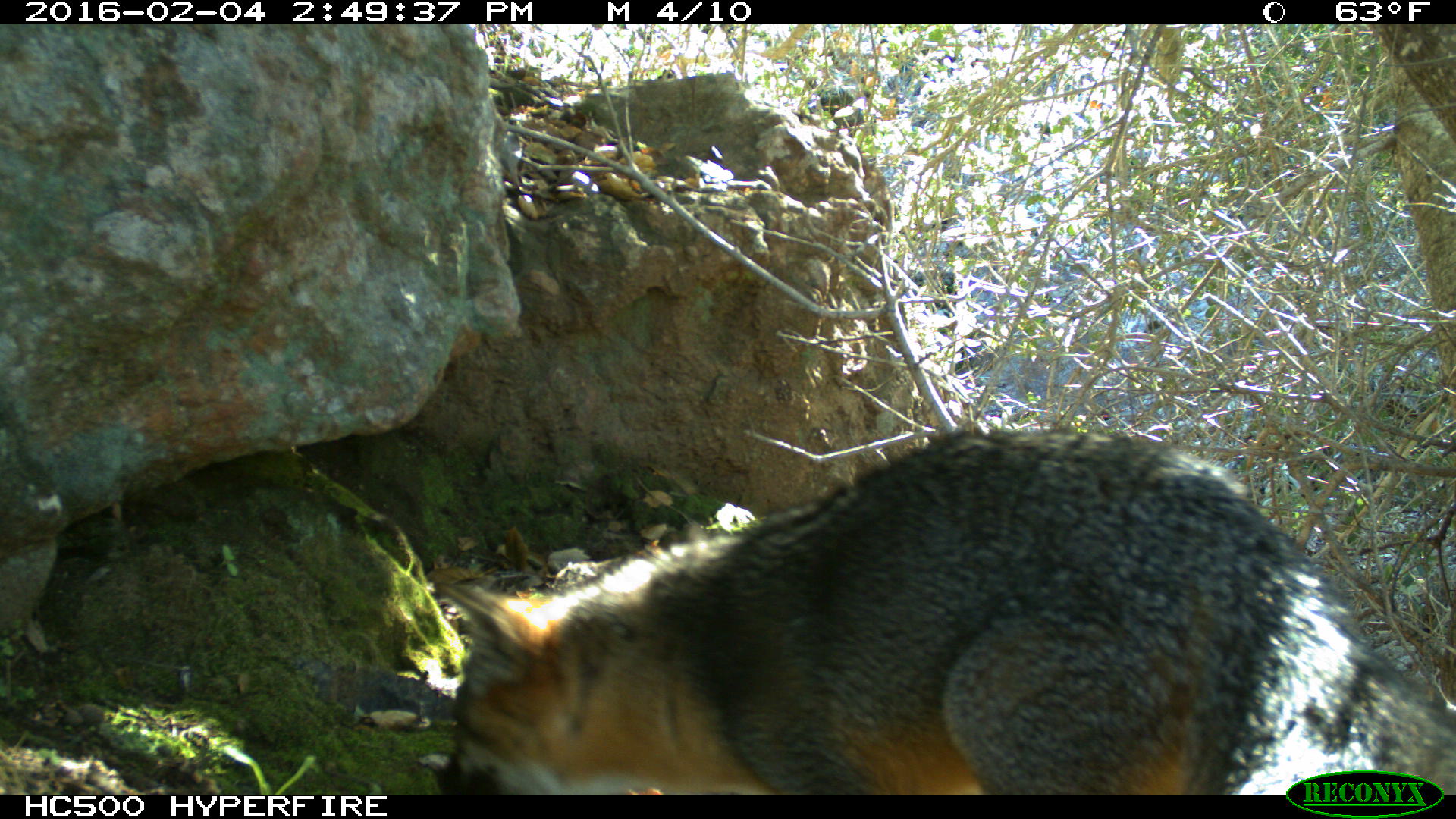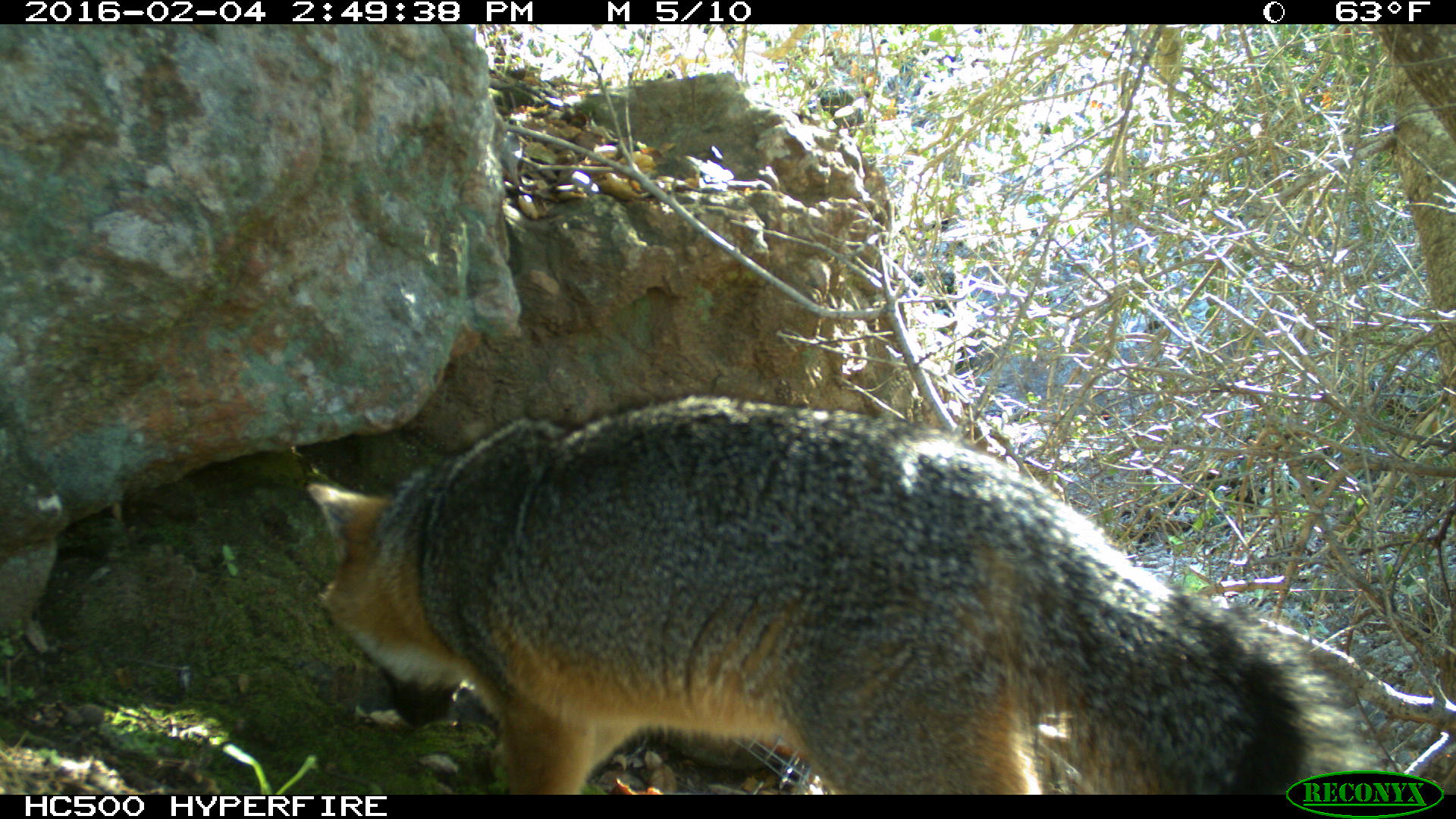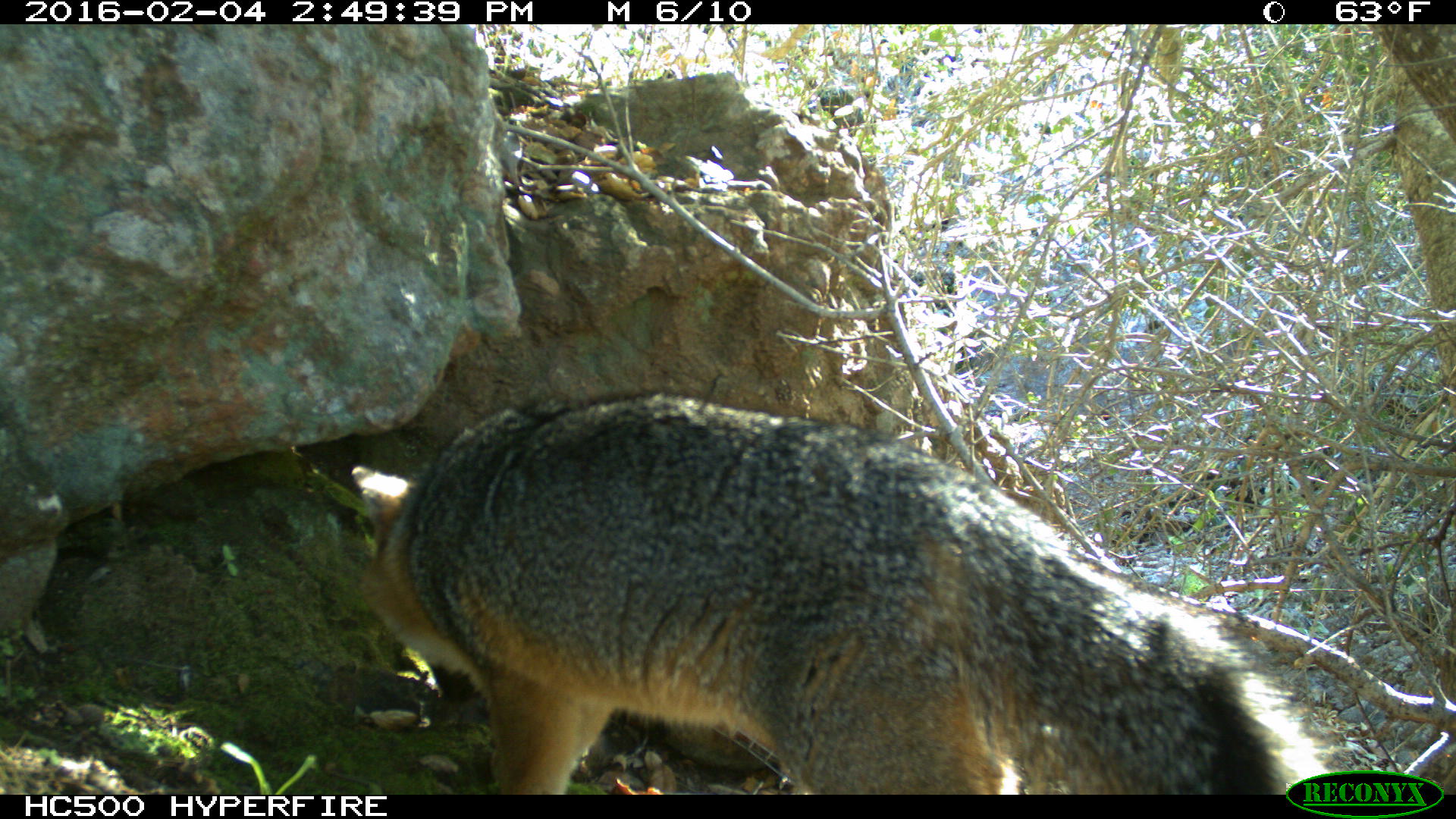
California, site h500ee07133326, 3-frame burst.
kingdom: Animalia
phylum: Chordata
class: Mammalia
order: Carnivora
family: Canidae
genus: Urocyon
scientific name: Urocyon littoralis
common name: island fox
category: fox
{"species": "fox (island fox) (Urocyon littoralis)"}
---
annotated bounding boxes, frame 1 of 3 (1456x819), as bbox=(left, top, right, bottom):
fox: bbox=(431, 428, 1455, 794)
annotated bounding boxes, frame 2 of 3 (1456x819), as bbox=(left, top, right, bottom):
fox: bbox=(302, 391, 1382, 795)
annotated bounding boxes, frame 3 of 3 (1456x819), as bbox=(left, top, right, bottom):
fox: bbox=(347, 390, 1326, 794)